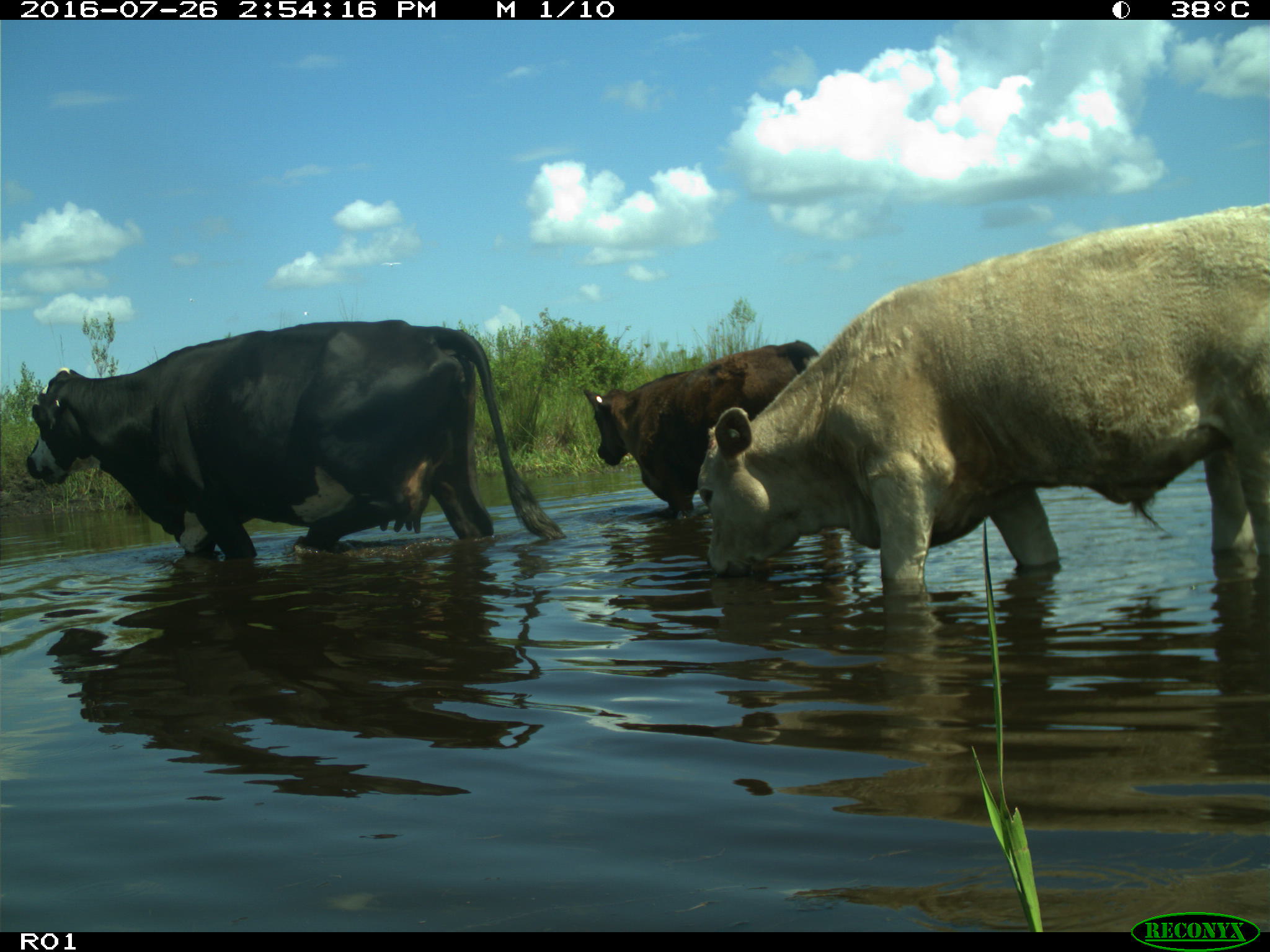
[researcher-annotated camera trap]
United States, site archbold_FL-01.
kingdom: Animalia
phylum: Chordata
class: Mammalia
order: Artiodactyla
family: Bovidae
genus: Bos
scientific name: Bos taurus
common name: domestic cow